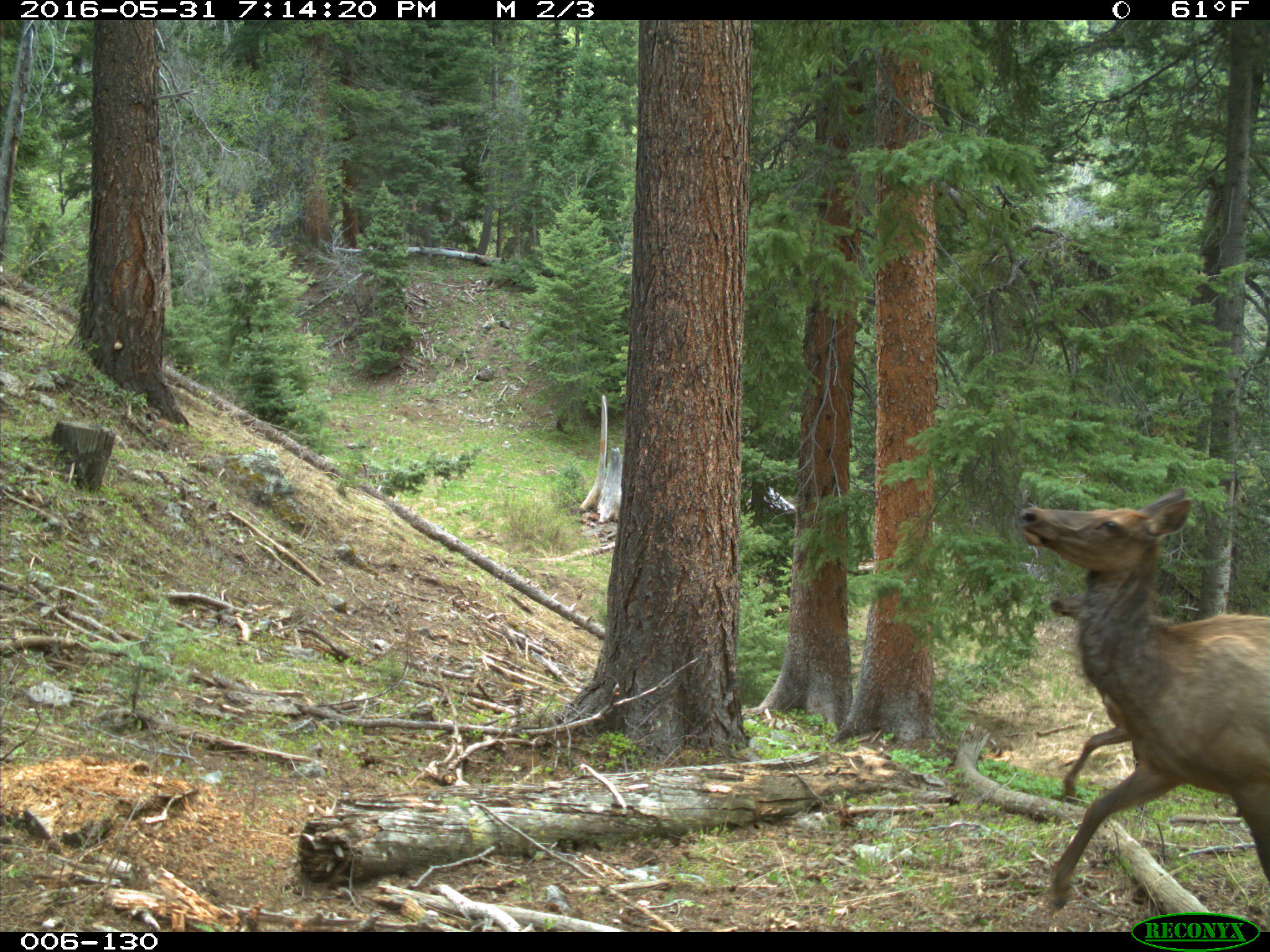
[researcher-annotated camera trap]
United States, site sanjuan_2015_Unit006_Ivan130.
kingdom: Animalia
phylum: Chordata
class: Mammalia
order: Artiodactyla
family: Cervidae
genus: Cervus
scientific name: Cervus elaphus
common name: red deer